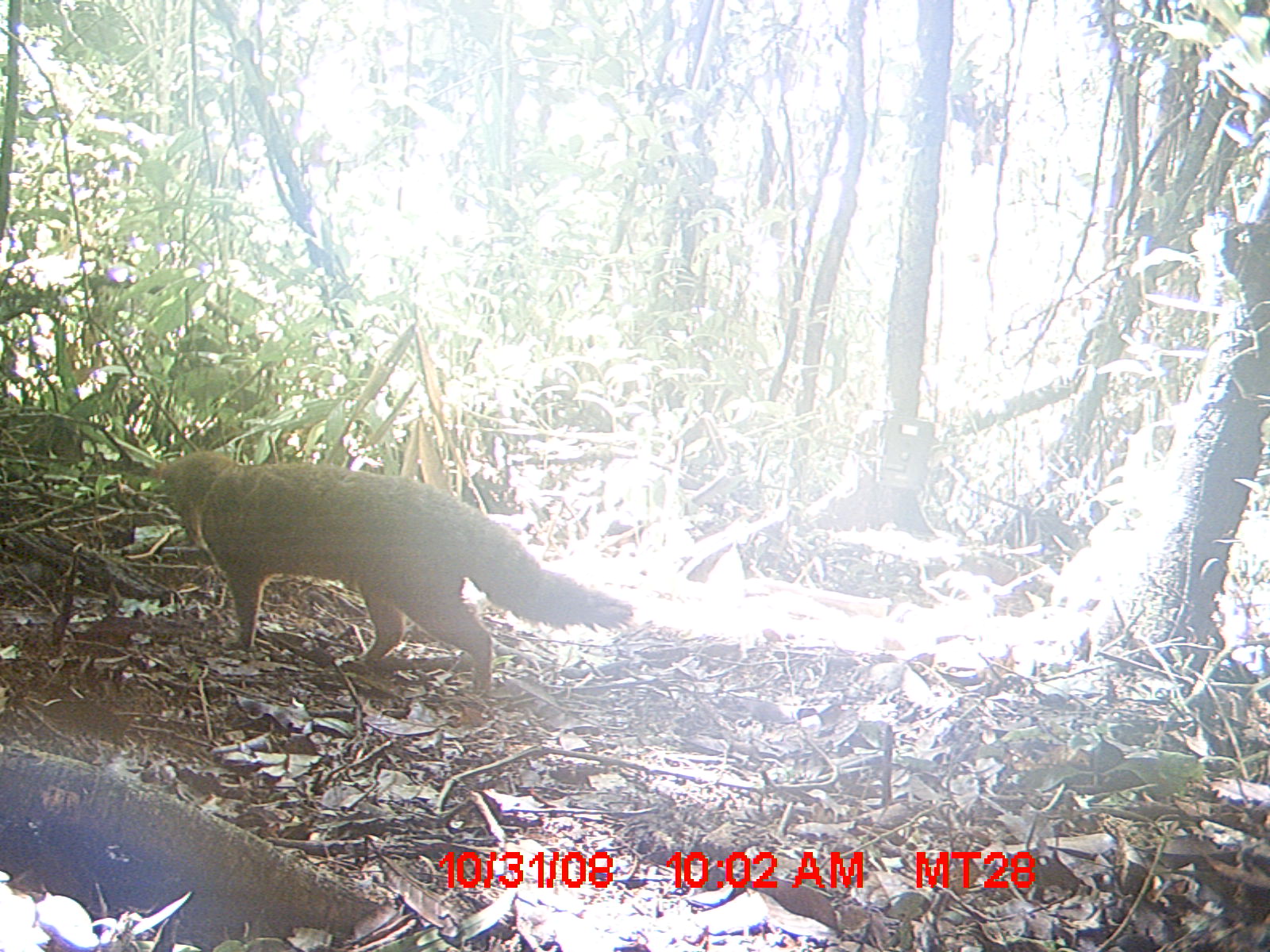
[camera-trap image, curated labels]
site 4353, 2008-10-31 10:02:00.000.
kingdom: Animalia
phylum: Chordata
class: Aves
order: Cuculiformes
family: Cuculidae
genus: Coua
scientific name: Coua serriana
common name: red-breasted coua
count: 3